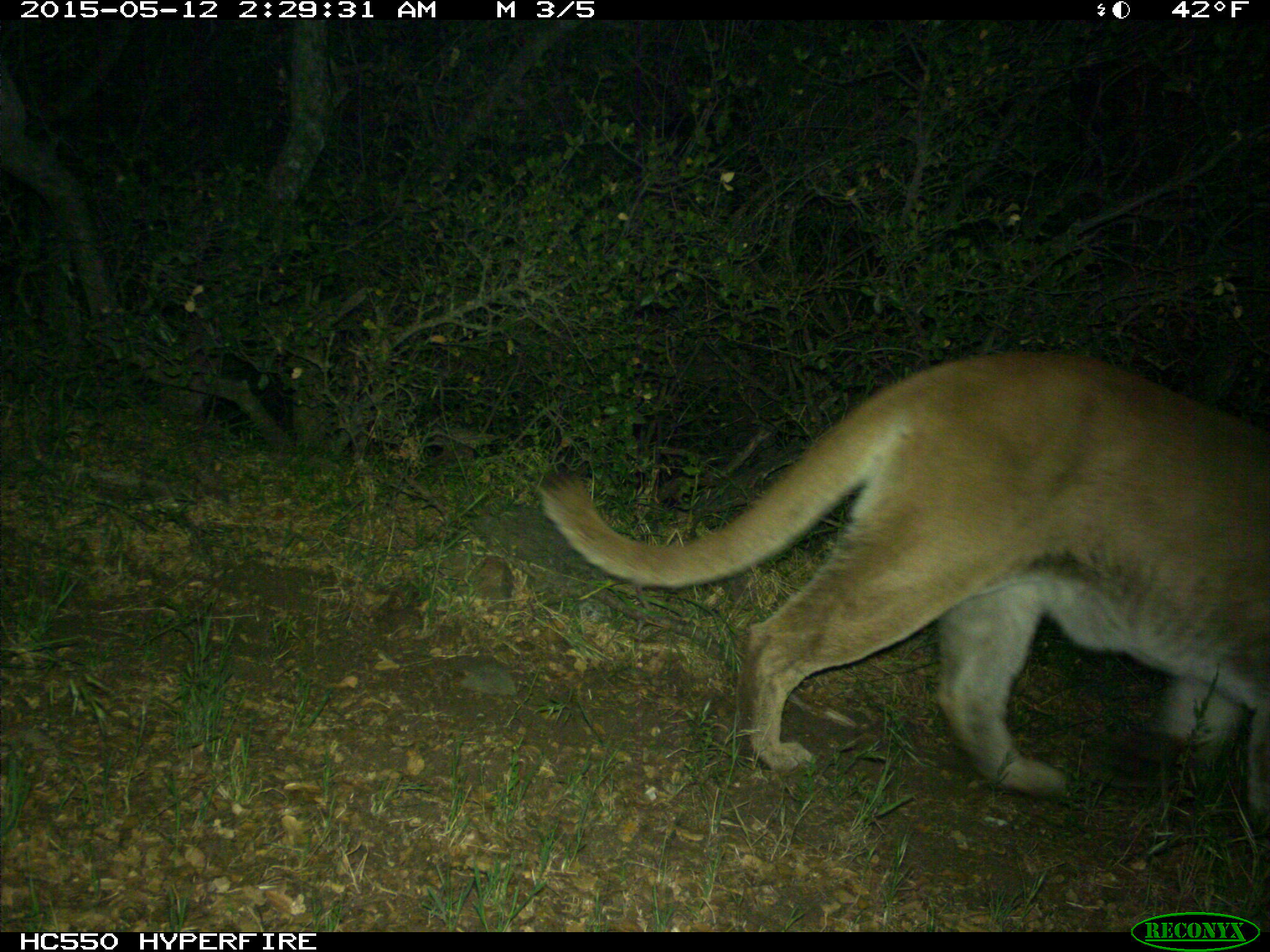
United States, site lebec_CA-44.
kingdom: Animalia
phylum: Chordata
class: Mammalia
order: Carnivora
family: Felidae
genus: Puma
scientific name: Puma concolor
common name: mountain lion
Puma concolor (mountain lion).